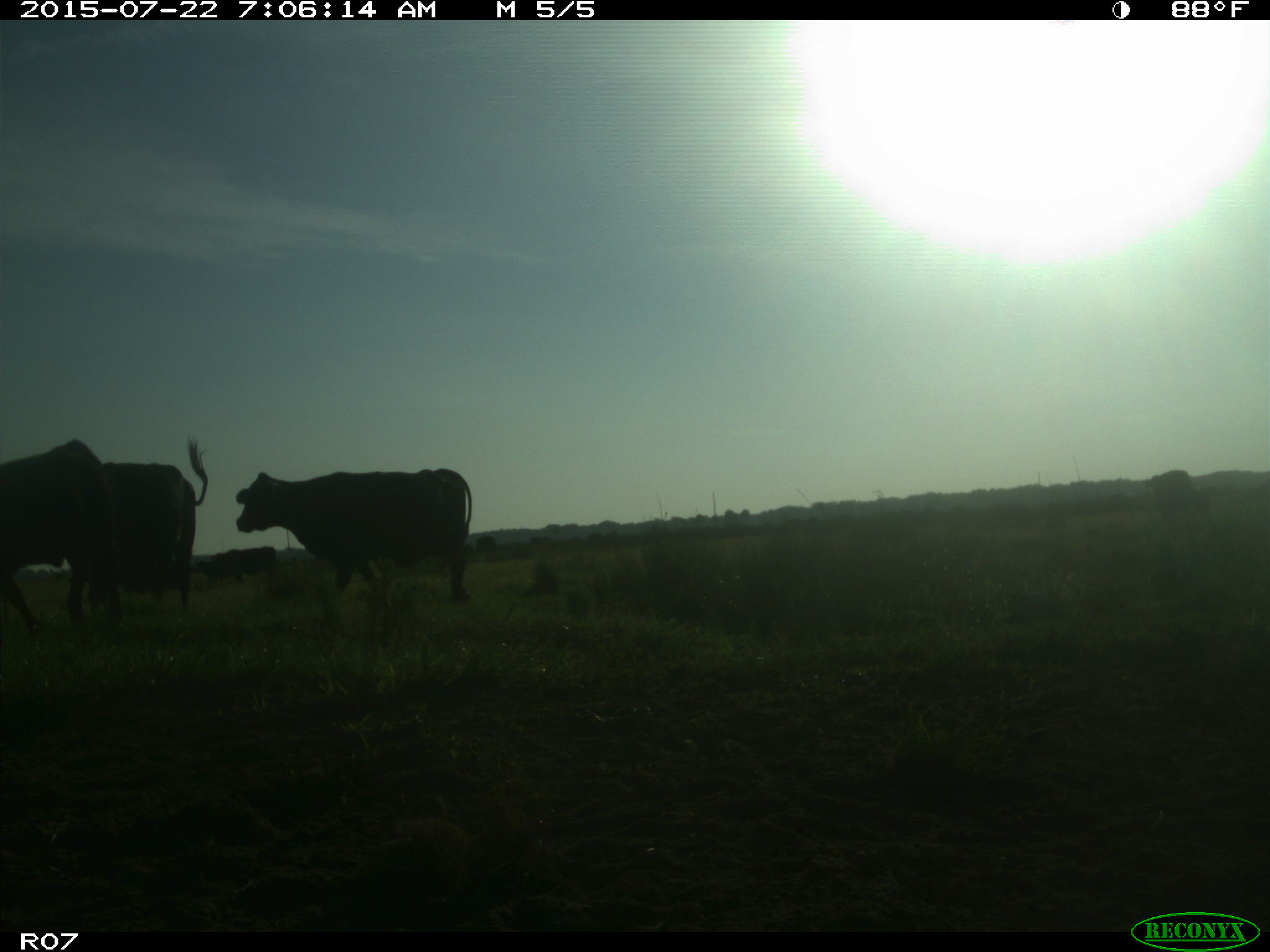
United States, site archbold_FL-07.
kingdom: Animalia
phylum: Chordata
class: Mammalia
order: Artiodactyla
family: Cervidae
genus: Odocoileus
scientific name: Odocoileus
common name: deer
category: unidentified deer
Unidentified deer (deer) (Odocoileus).